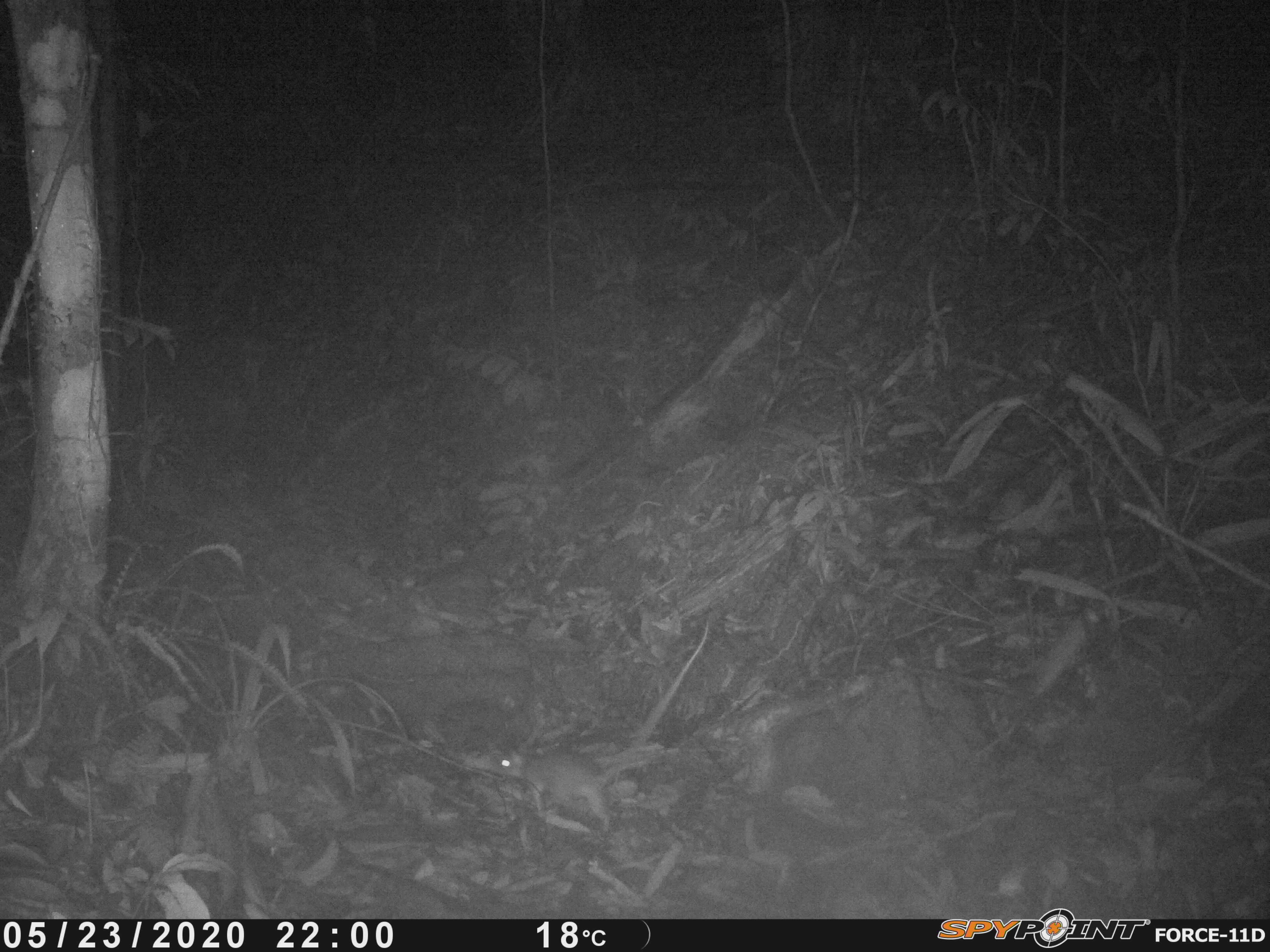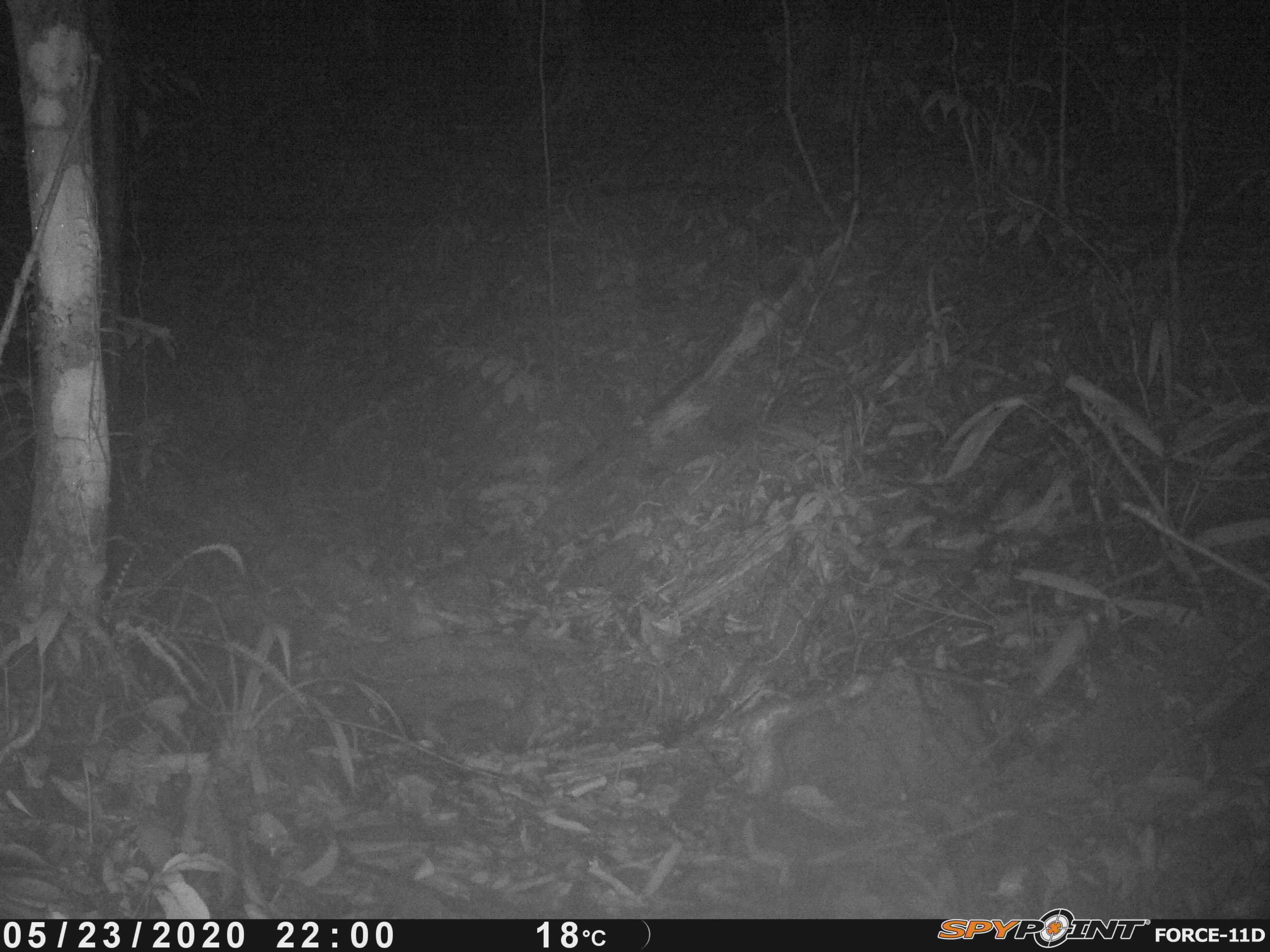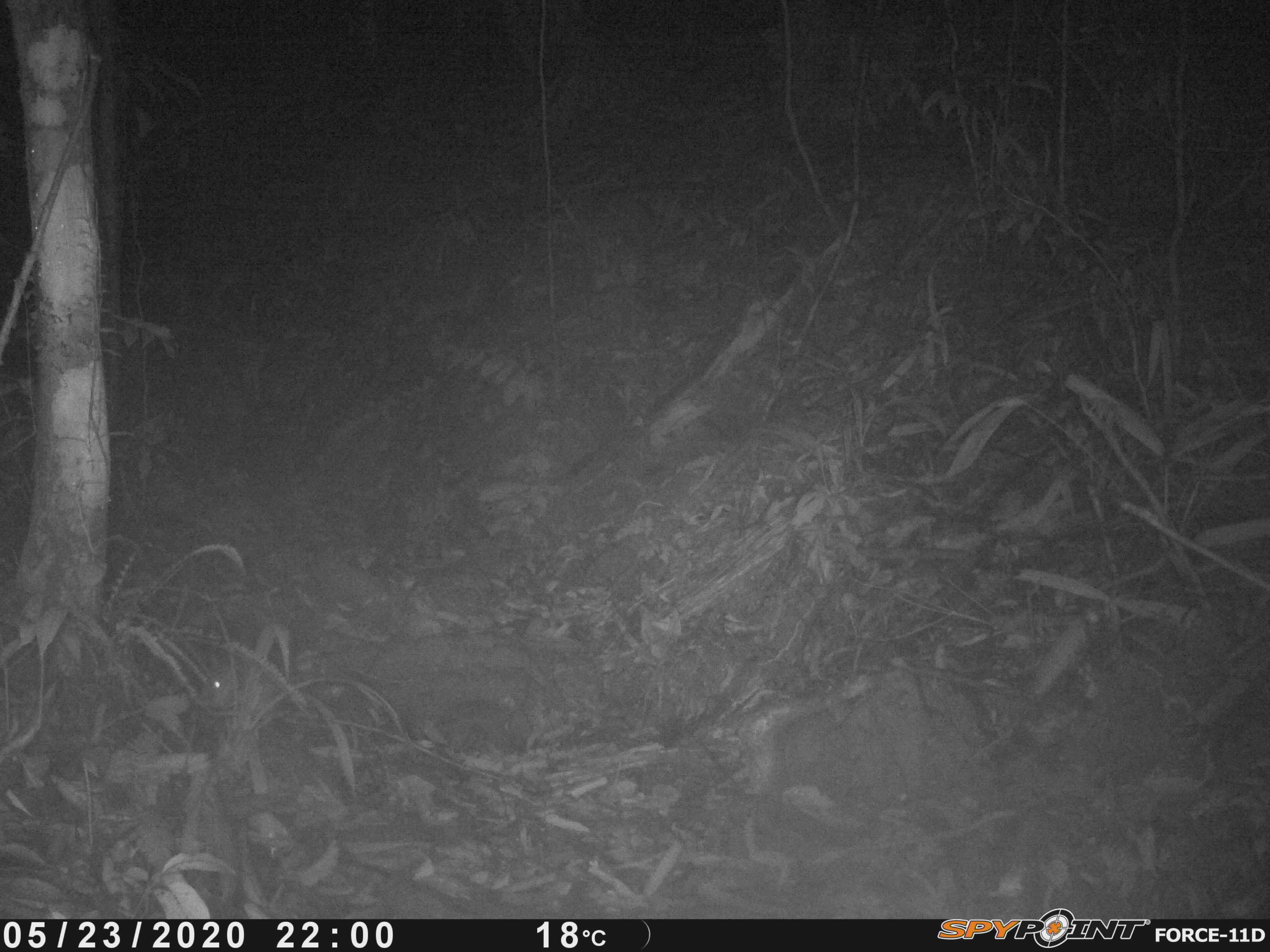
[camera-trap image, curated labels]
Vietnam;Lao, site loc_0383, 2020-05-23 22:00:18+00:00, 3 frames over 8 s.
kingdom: Animalia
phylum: Chordata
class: Mammalia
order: Rodentia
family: Muridae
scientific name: Muridae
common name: old-world mice and rats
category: unidentified murid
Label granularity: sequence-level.